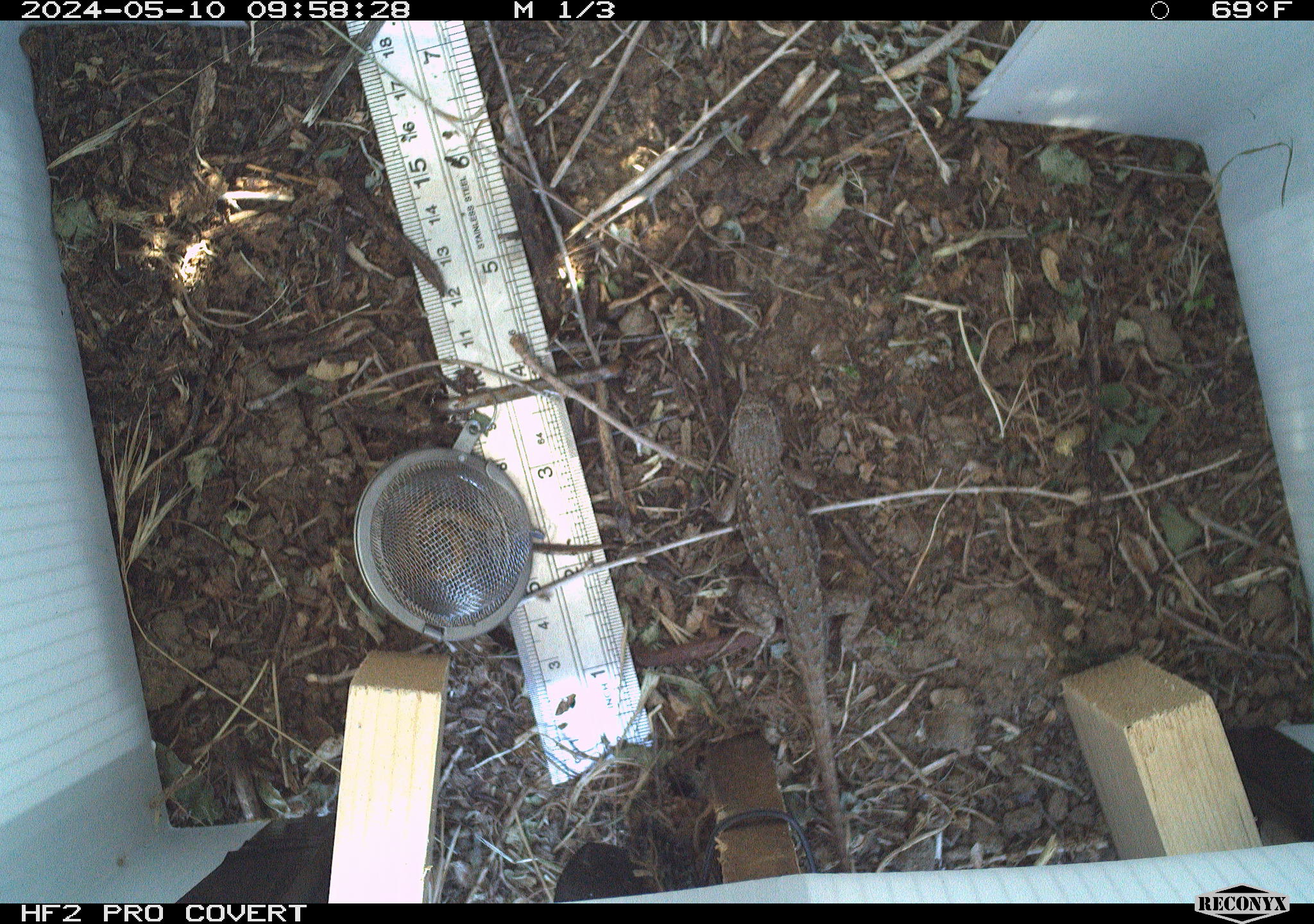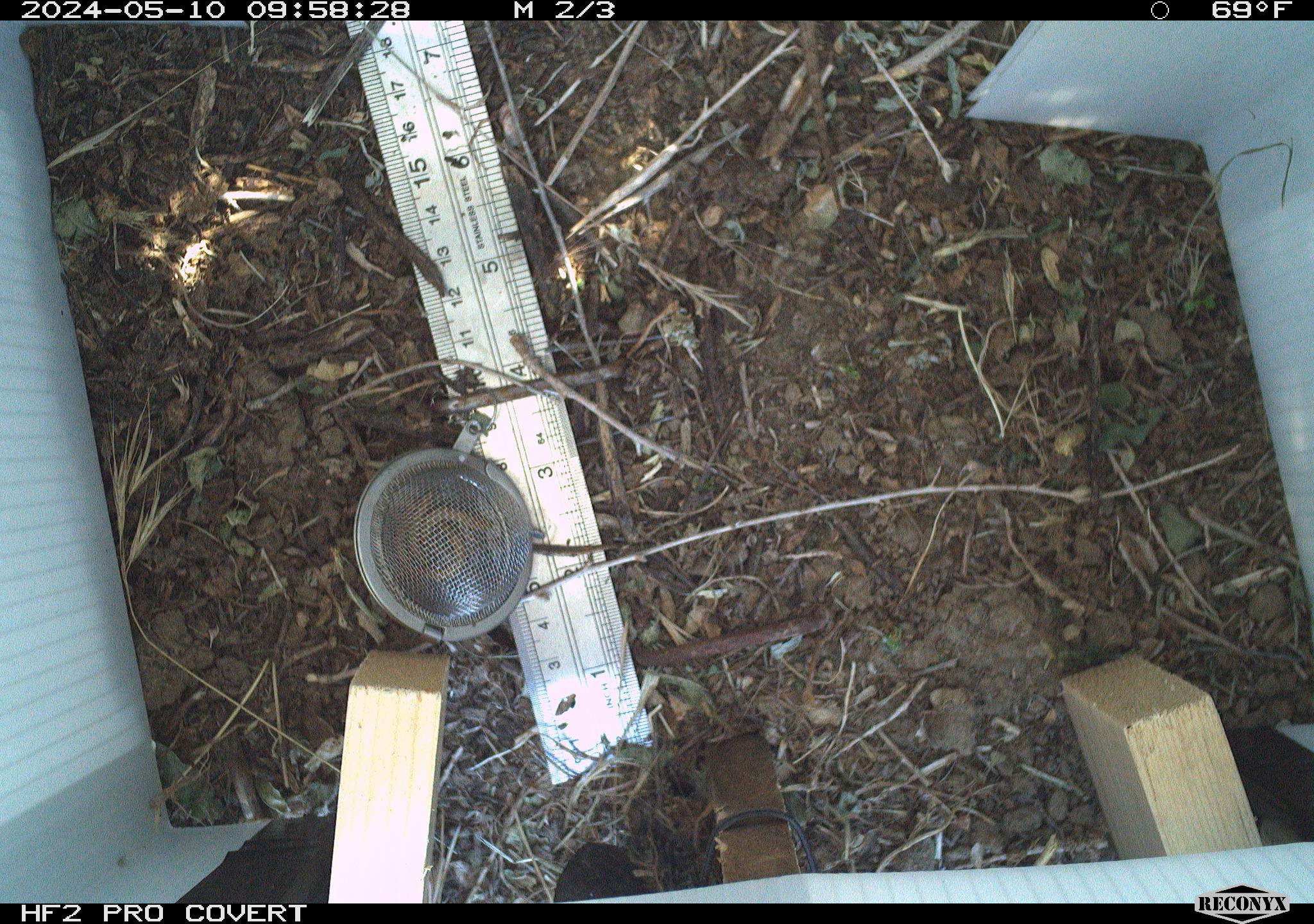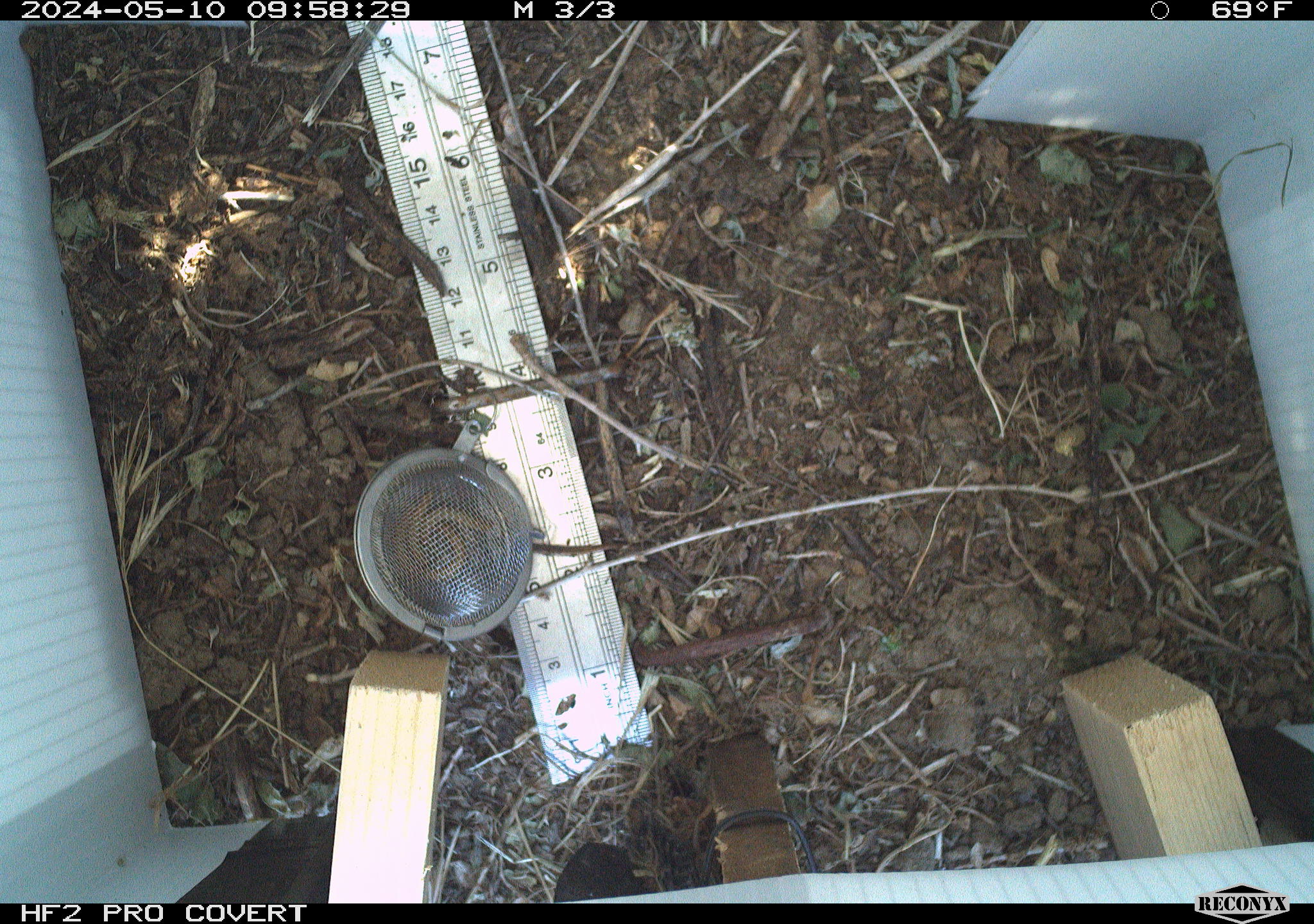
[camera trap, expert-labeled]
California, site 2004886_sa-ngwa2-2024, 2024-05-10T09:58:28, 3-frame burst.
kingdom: Animalia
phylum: Chordata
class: Reptilia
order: Squamata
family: Phrynosomatidae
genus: Sceloporus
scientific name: Sceloporus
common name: spiny lizards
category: sceloporus species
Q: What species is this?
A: Sceloporus species (spiny lizards) (Sceloporus).